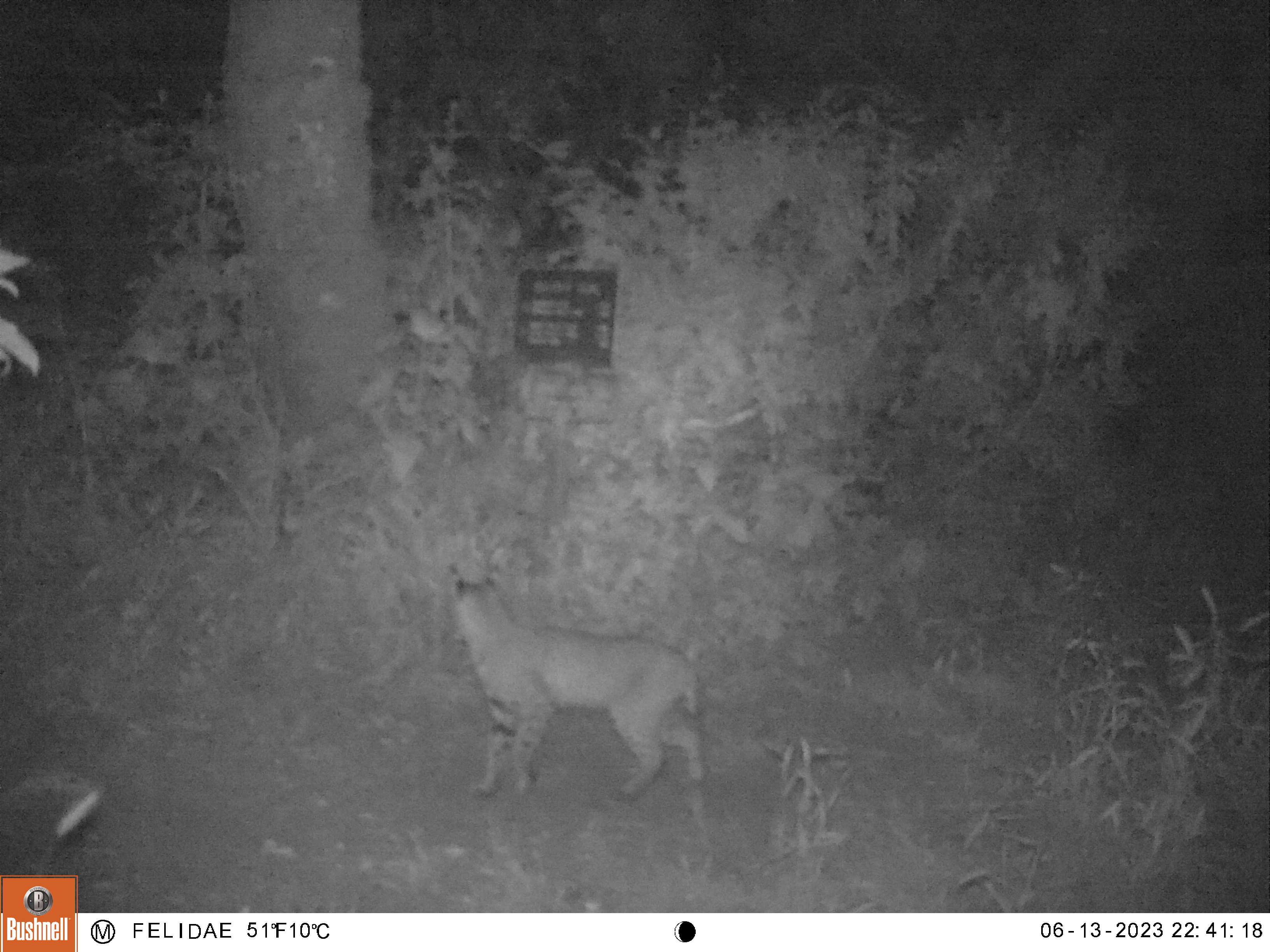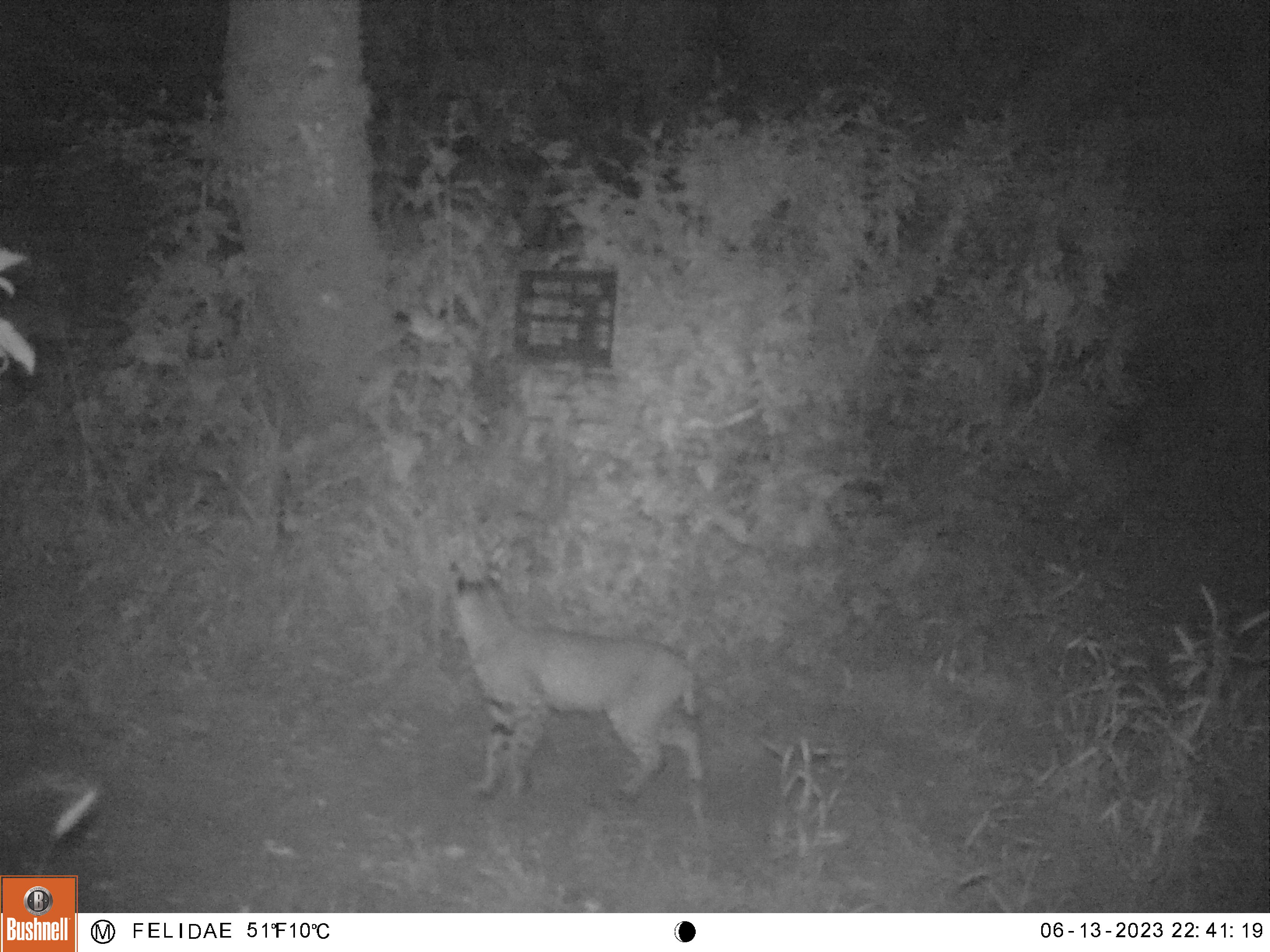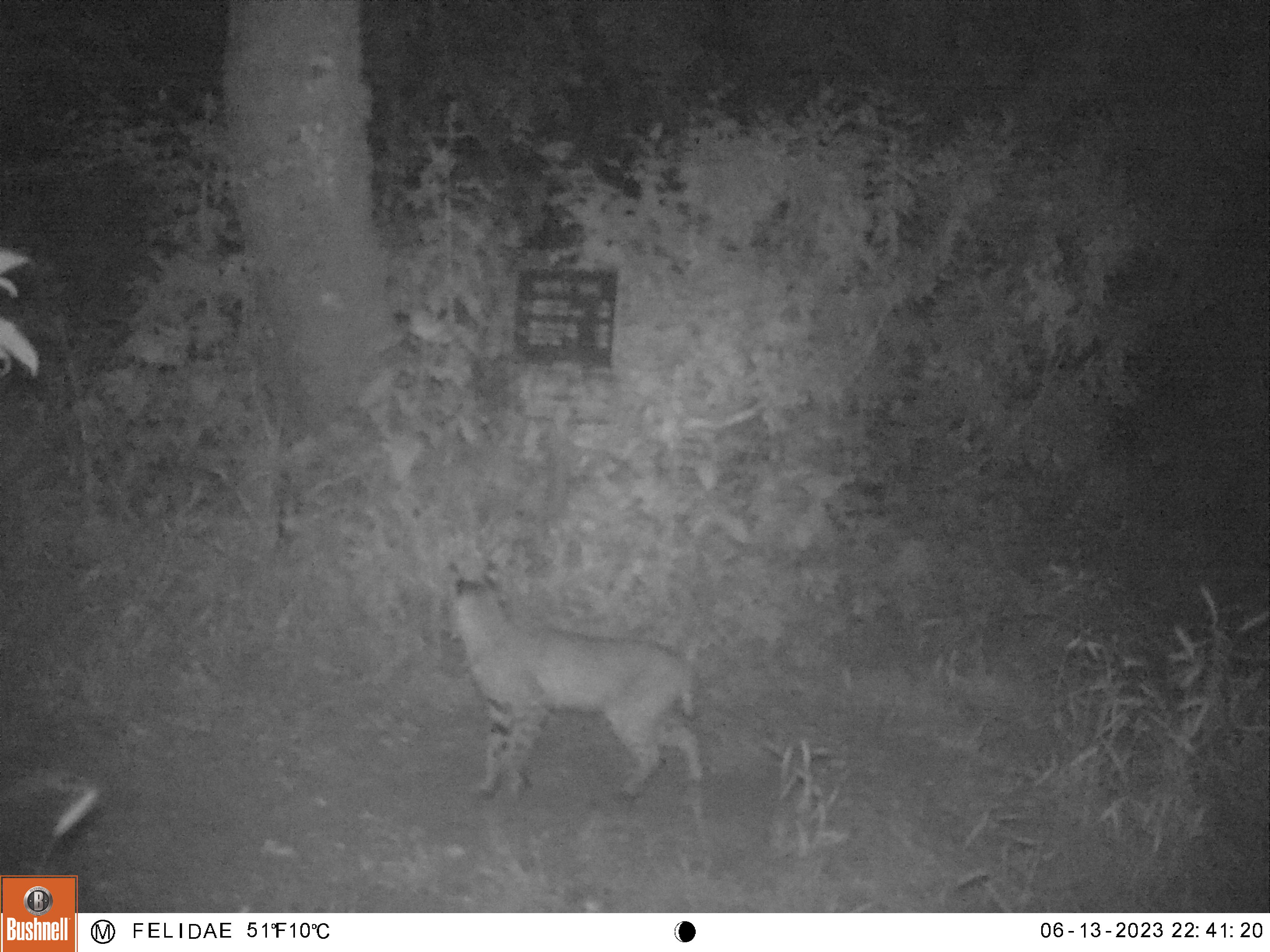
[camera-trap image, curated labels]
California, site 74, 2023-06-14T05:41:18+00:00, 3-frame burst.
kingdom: Animalia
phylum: Chordata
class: Mammalia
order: Carnivora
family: Felidae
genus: Lynx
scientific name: Lynx rufus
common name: bobcat